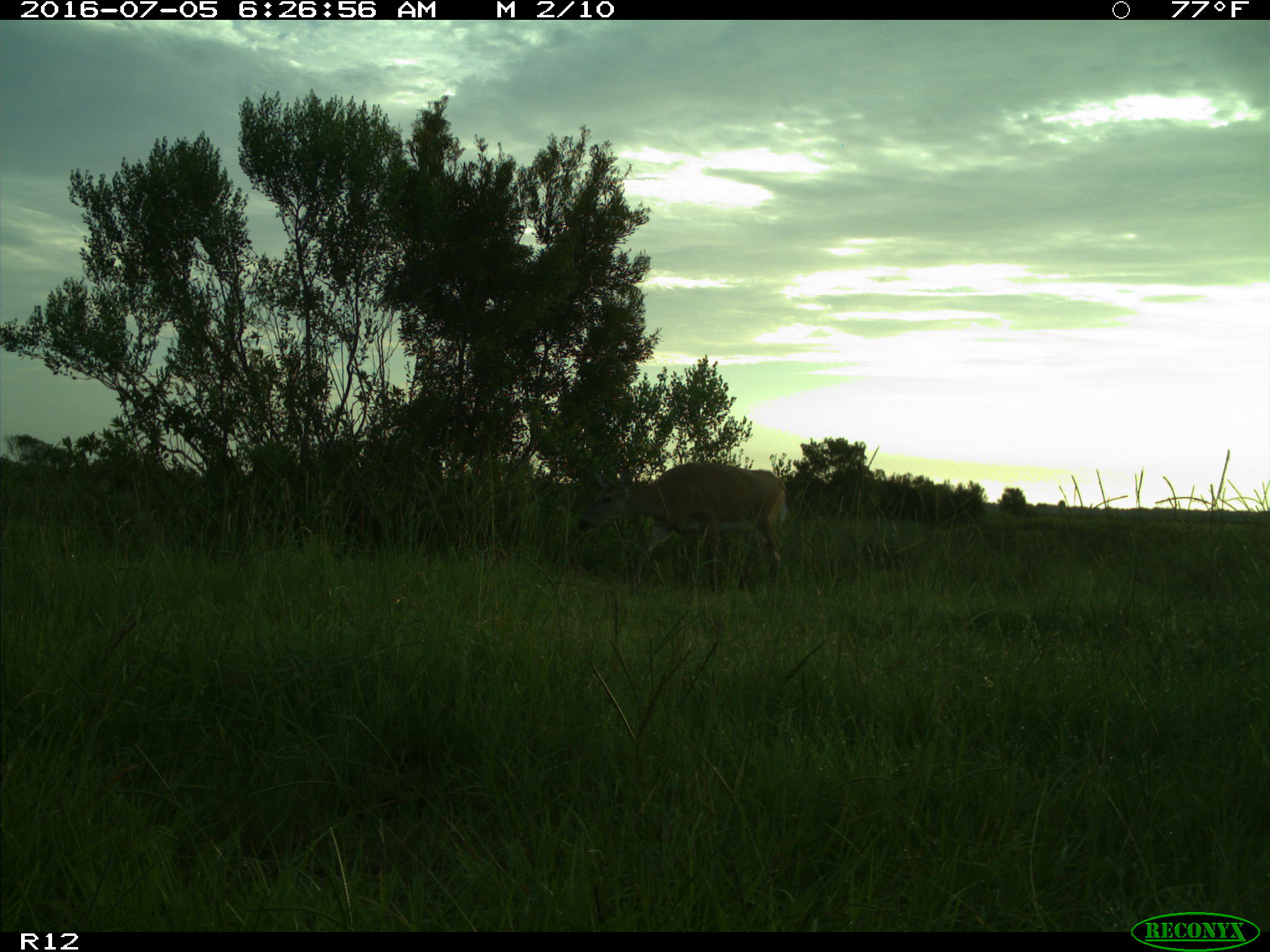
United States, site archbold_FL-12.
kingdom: Animalia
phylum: Chordata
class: Mammalia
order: Artiodactyla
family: Cervidae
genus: Odocoileus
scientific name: Odocoileus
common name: deer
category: unidentified deer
Unidentified deer (deer) (Odocoileus).